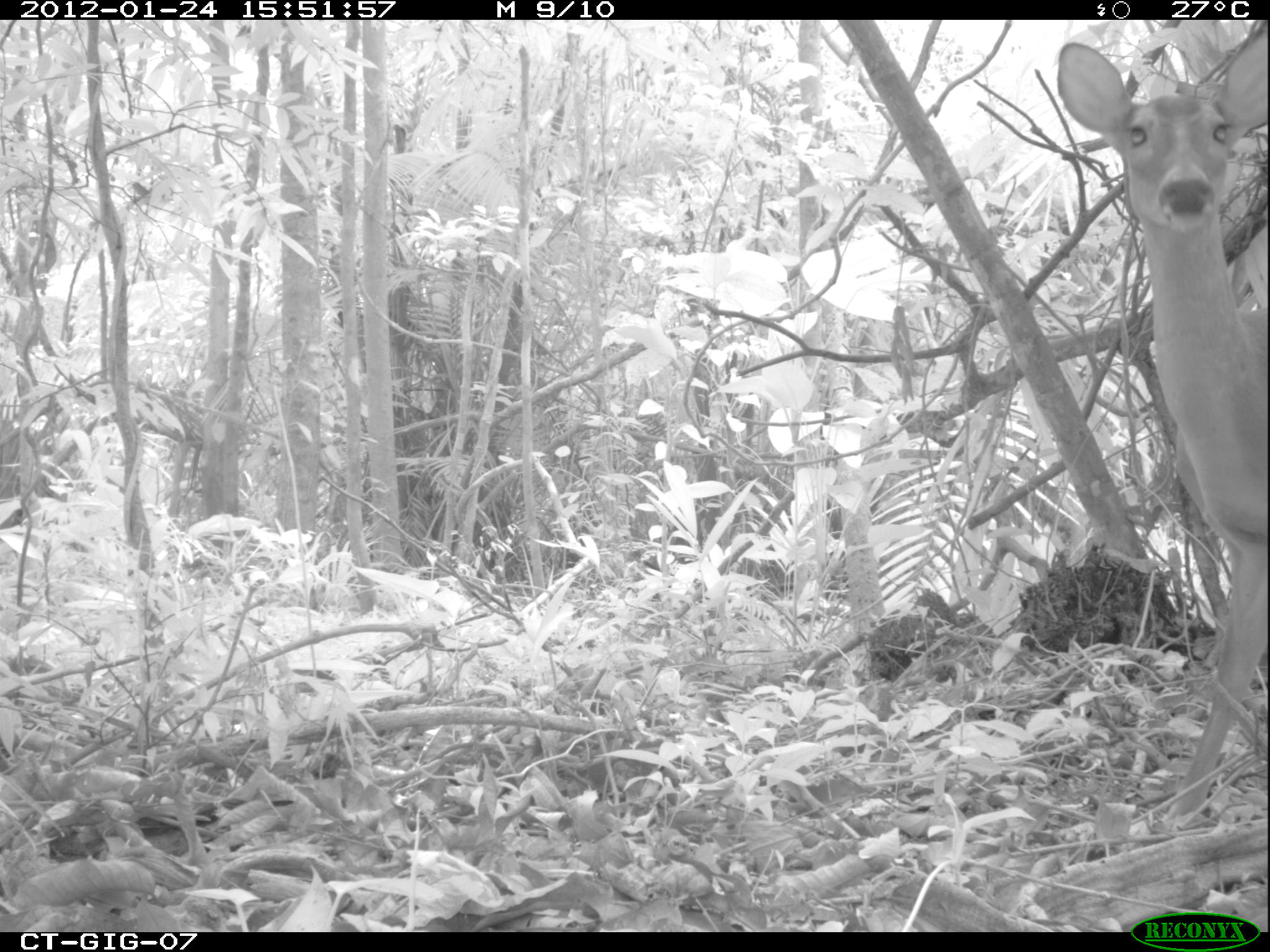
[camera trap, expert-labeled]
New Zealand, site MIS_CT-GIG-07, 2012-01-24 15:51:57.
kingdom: Animalia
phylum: Chordata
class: Mammalia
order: Artiodactyla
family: Cervidae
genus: Odocoileus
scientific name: Odocoileus virginianus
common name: white-tailed deer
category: white tailed deer